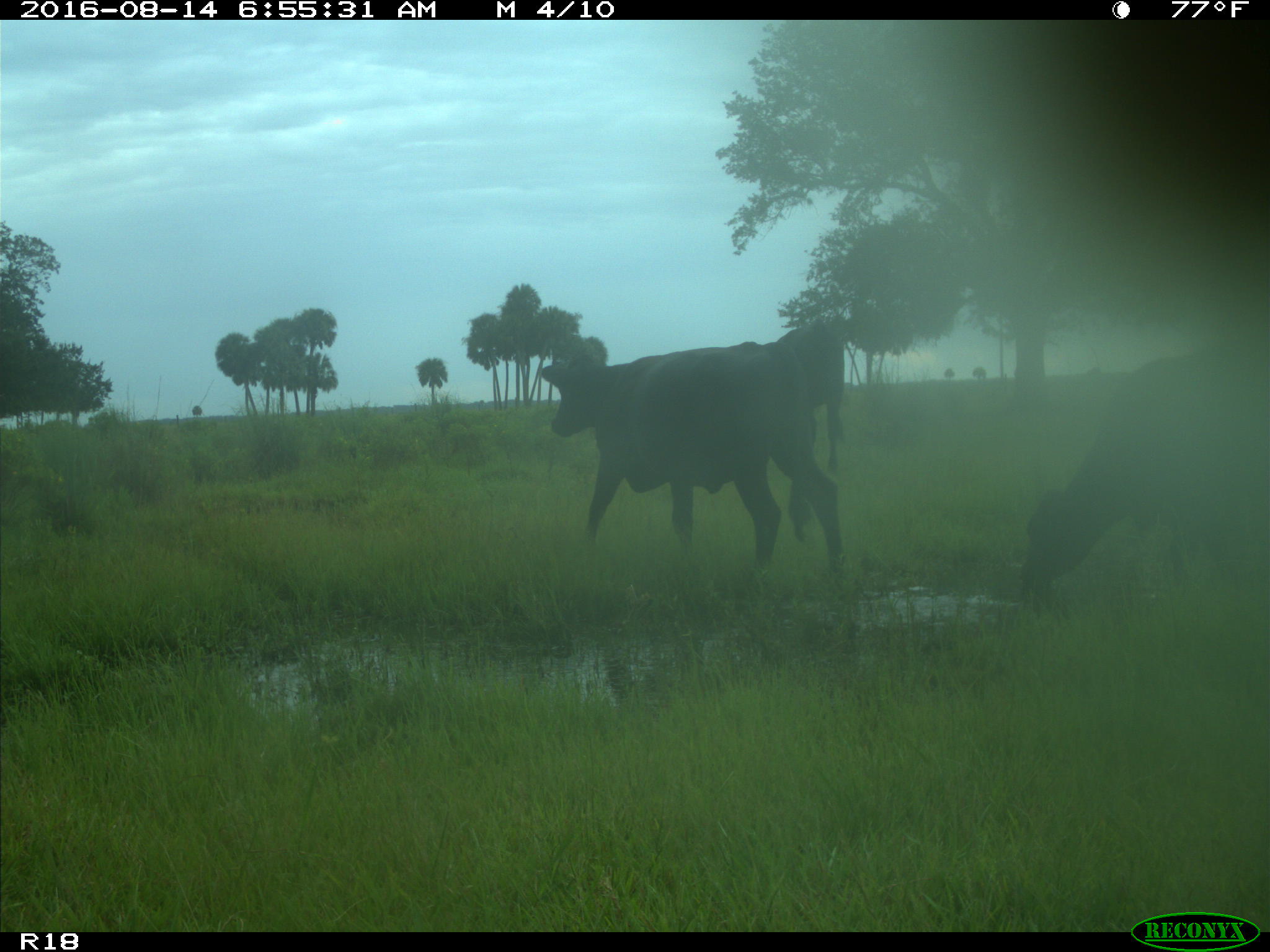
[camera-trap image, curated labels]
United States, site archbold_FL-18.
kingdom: Animalia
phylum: Chordata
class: Mammalia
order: Artiodactyla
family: Bovidae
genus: Bos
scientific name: Bos taurus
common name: domestic cow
Bos taurus (domestic cow).